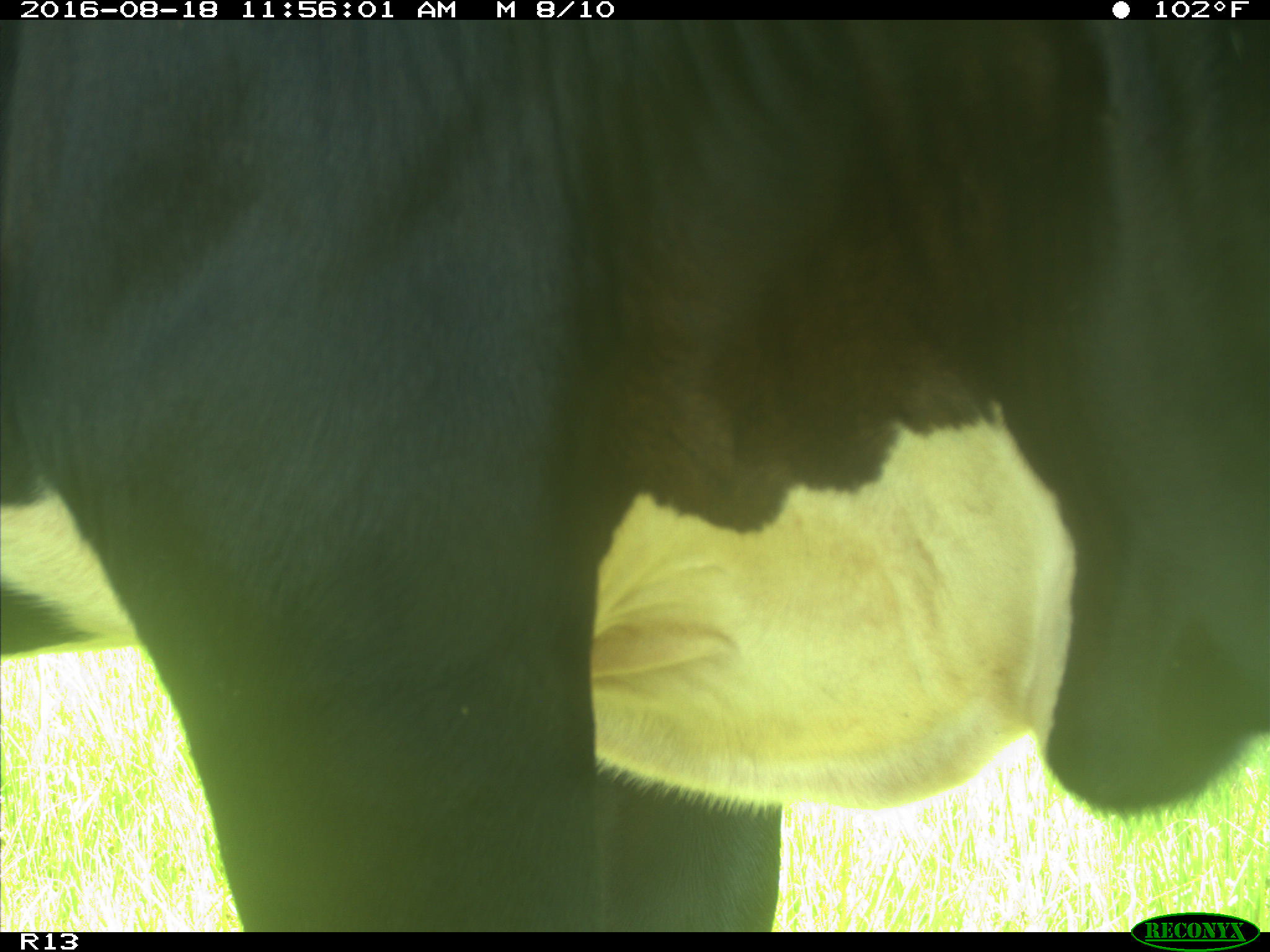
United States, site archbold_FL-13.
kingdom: Animalia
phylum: Chordata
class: Mammalia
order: Artiodactyla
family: Bovidae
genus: Bos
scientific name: Bos taurus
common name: domestic cow